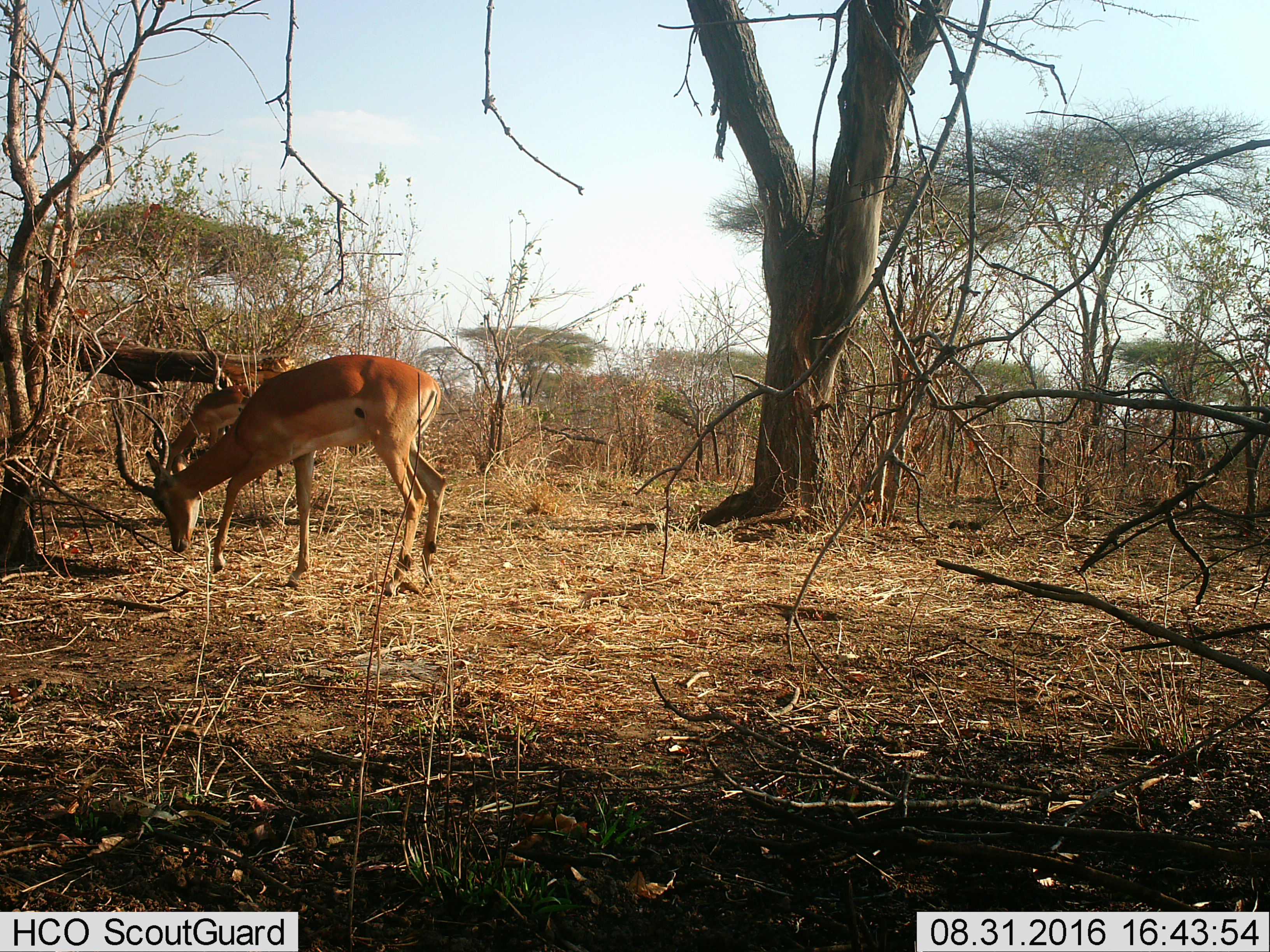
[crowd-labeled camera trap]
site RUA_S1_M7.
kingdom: Animalia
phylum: Chordata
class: Mammalia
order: Artiodactyla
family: Bovidae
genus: Aepyceros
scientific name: Aepyceros melampus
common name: impala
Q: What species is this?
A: Impala (Aepyceros melampus).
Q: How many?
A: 2.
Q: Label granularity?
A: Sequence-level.